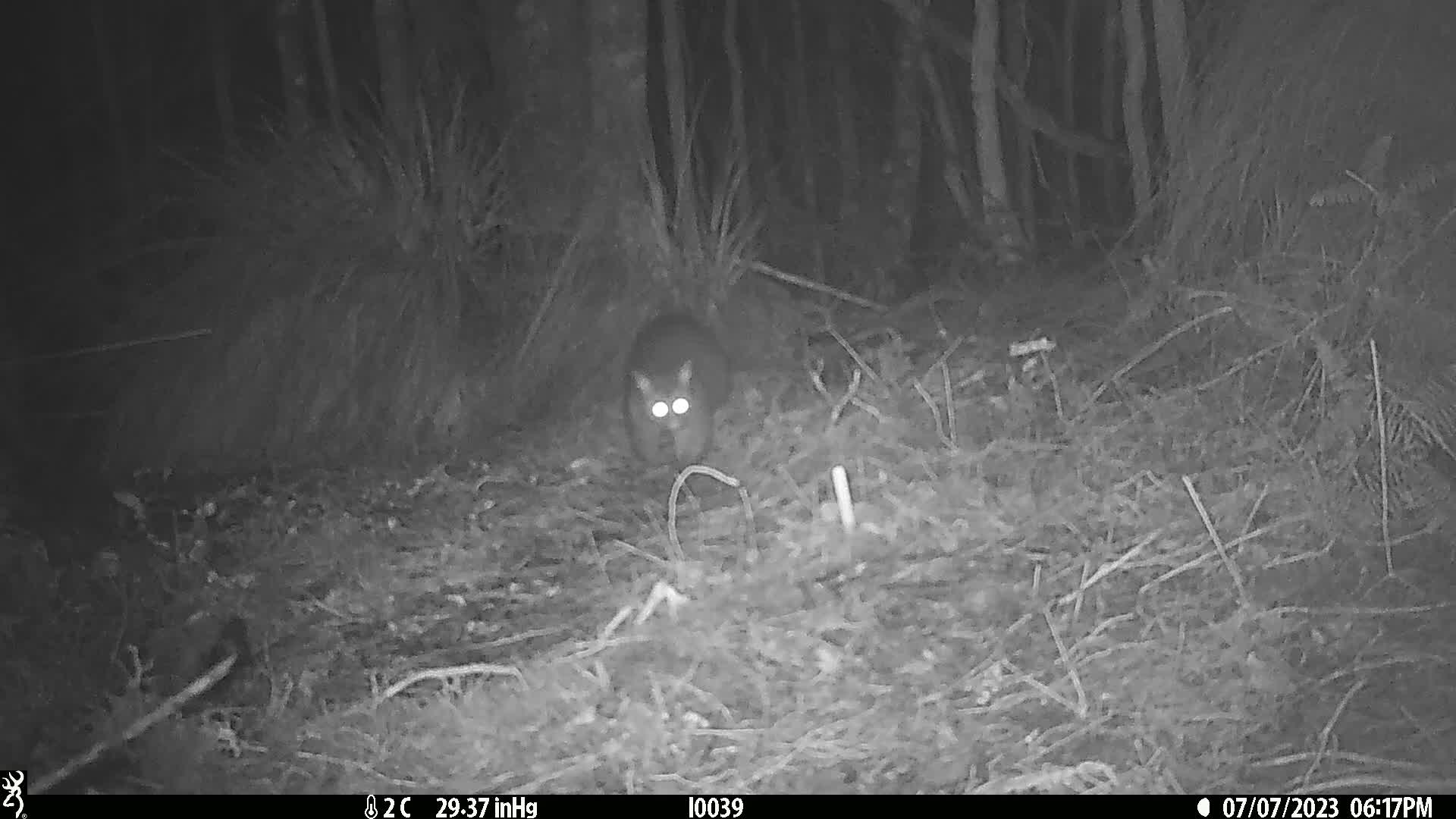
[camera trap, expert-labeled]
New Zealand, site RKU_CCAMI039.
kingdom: Animalia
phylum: Chordata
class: Mammalia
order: Diprotodontia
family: Phalangeridae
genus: Trichosurus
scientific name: Trichosurus vulpecula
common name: common brushtail possum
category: possum